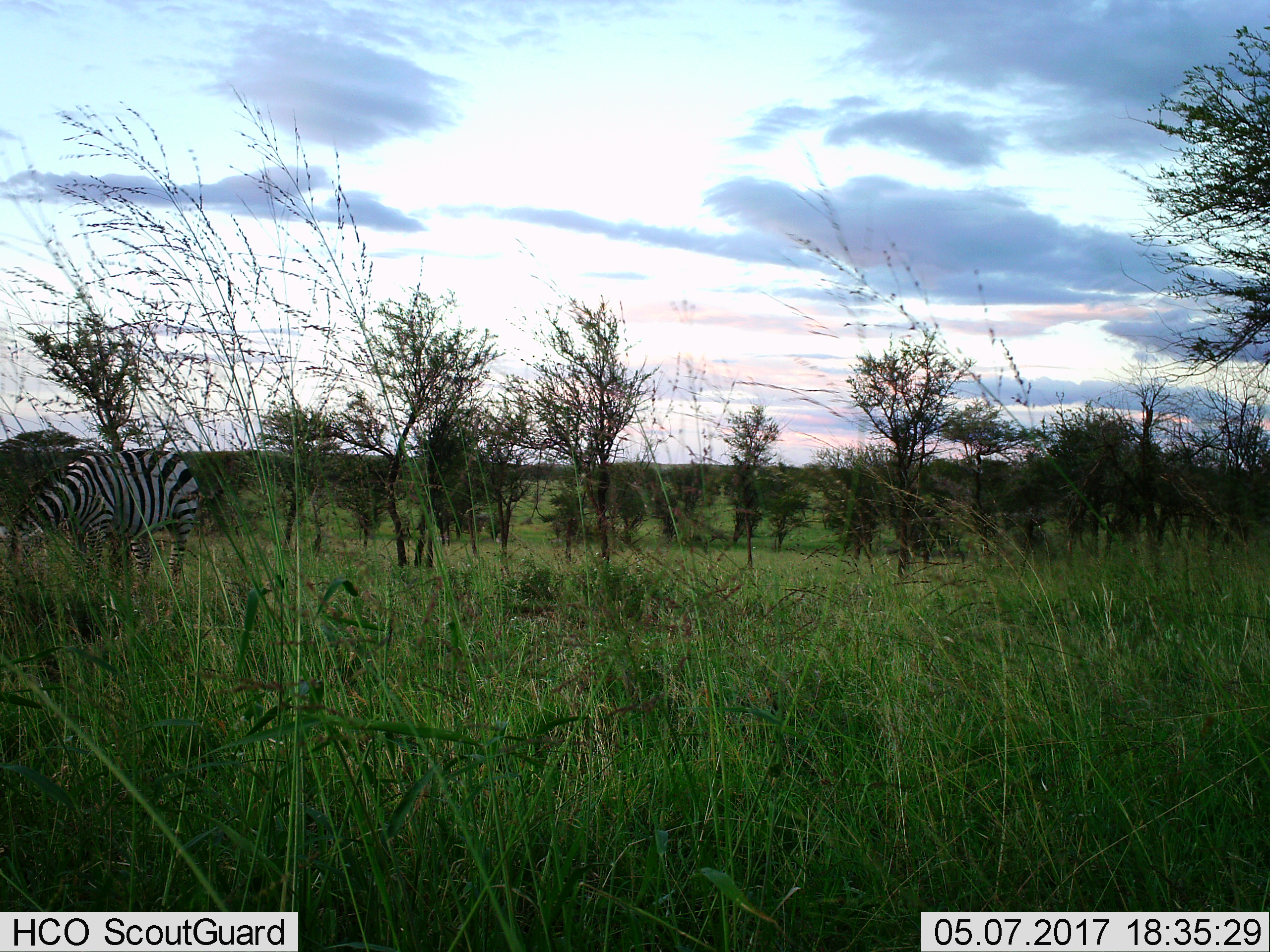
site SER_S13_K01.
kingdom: Animalia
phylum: Chordata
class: Mammalia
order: Perissodactyla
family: Equidae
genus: Equus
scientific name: Equus quagga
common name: plains zebra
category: zebraplains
Zebraplains (plains zebra) (Equus quagga), count 1. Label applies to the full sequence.